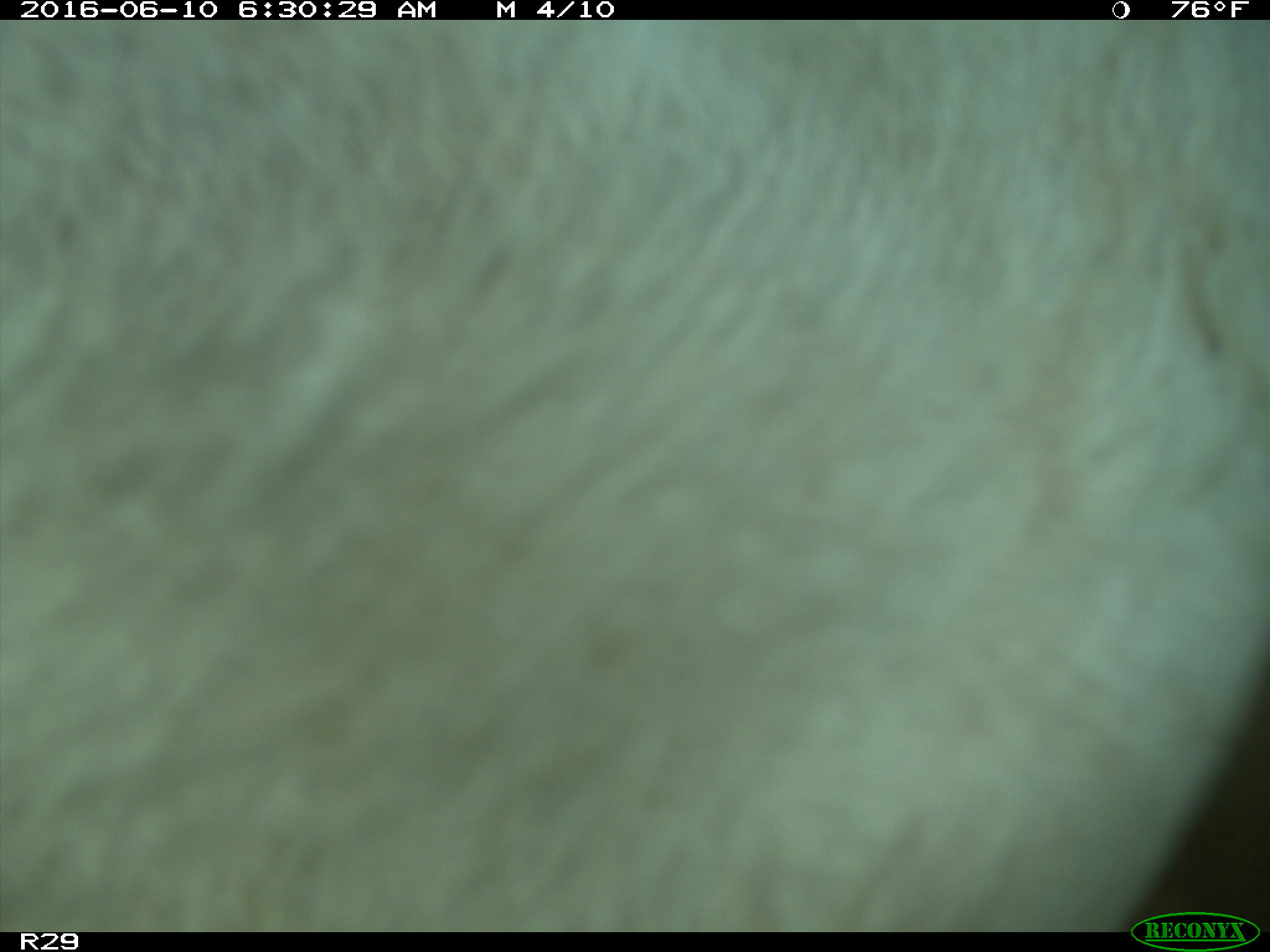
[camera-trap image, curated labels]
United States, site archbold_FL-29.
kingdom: Animalia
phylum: Chordata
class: Mammalia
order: Artiodactyla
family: Bovidae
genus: Bos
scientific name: Bos taurus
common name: domestic cow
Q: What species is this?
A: Bos taurus (domestic cow).